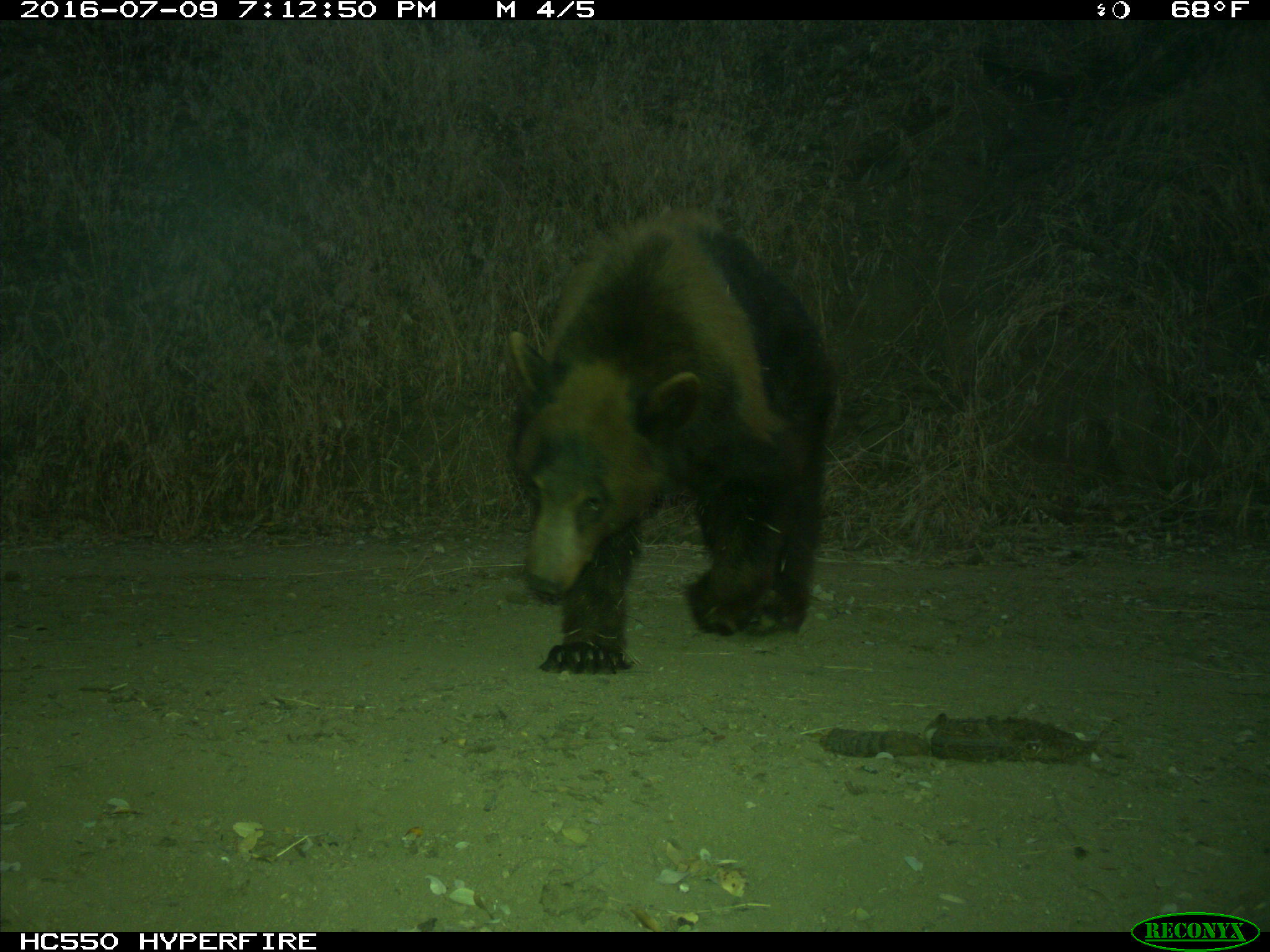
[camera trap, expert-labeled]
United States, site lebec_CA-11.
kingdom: Animalia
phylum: Chordata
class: Mammalia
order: Carnivora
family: Ursidae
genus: Ursus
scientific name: Ursus americanus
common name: american black bear